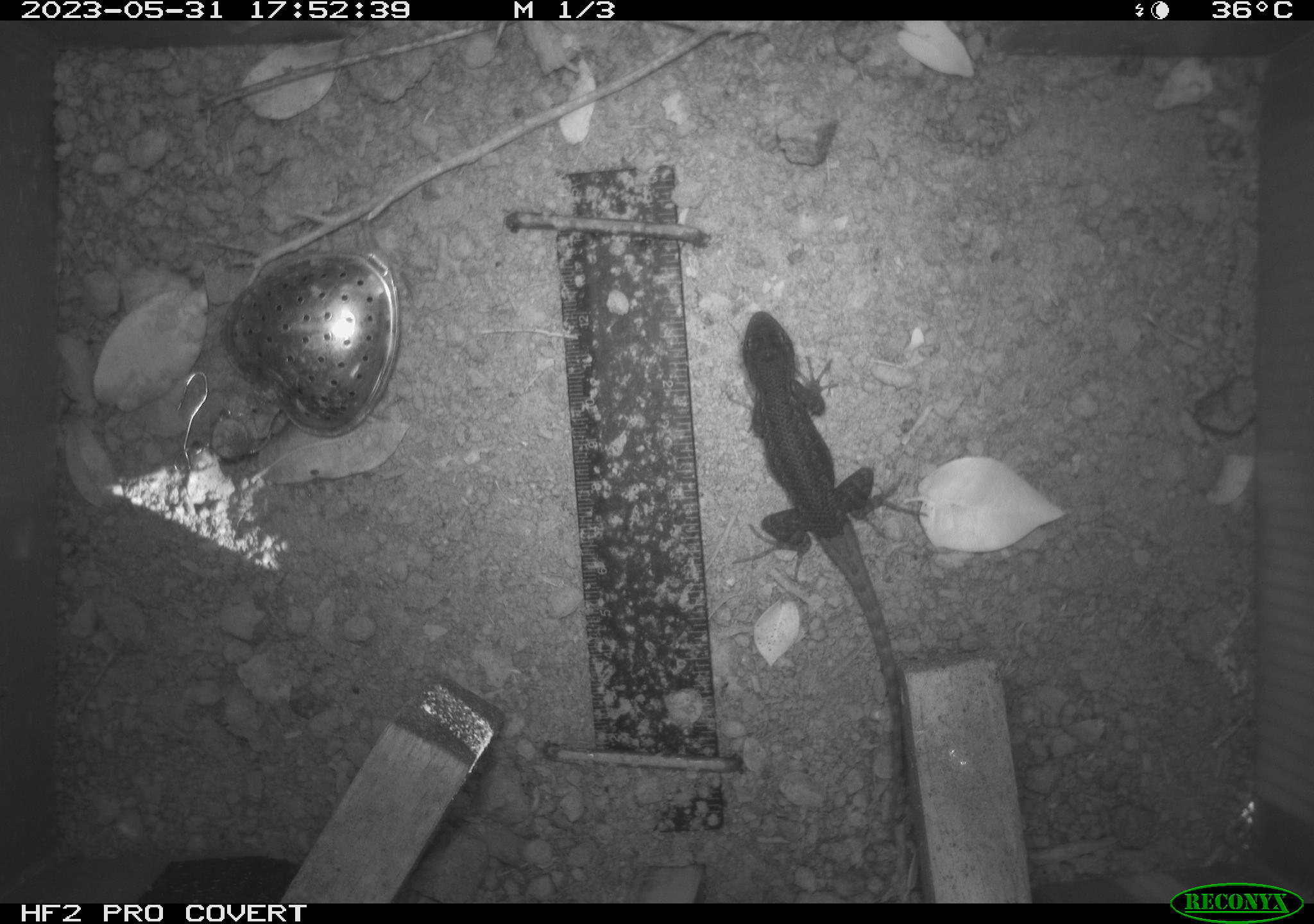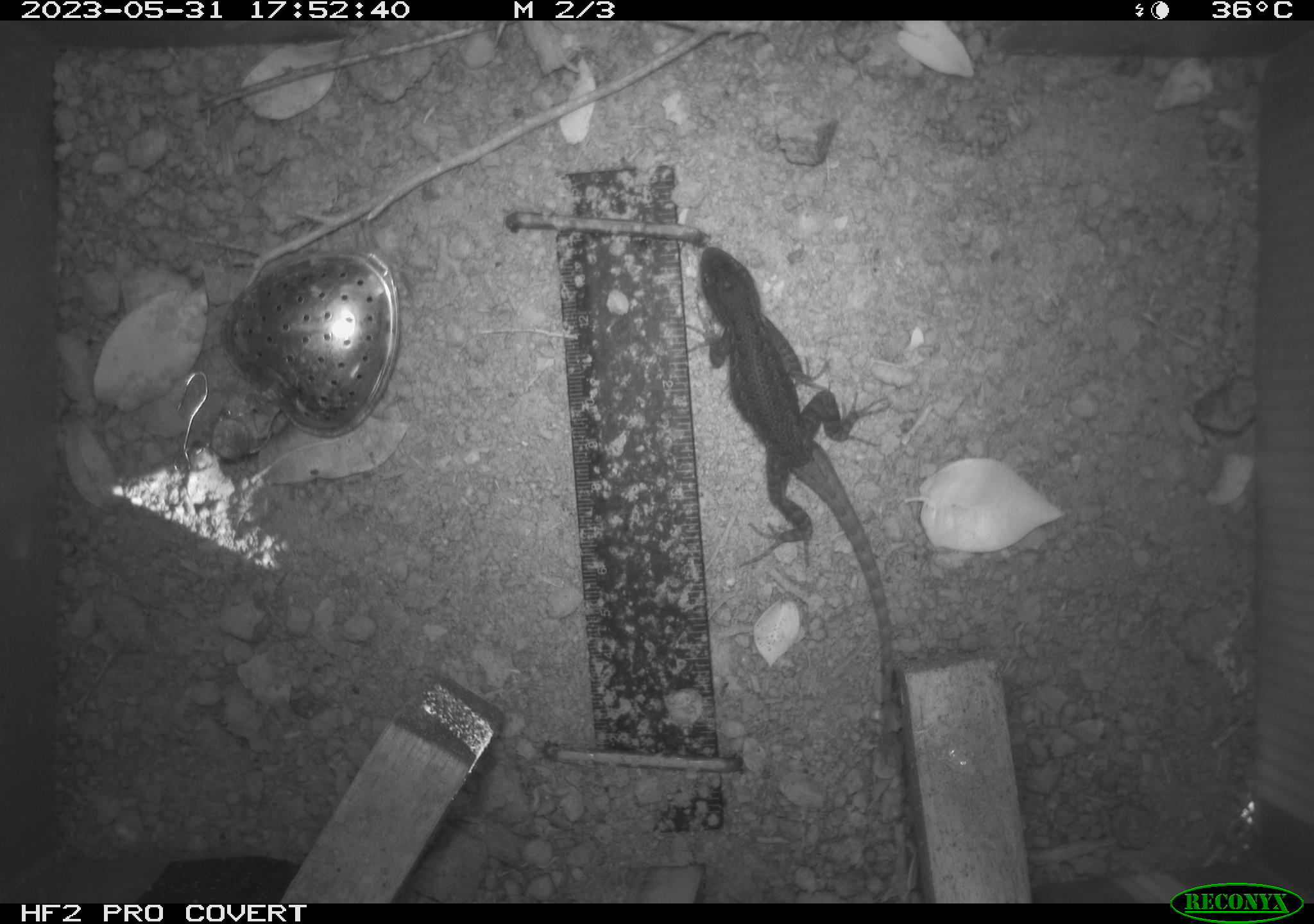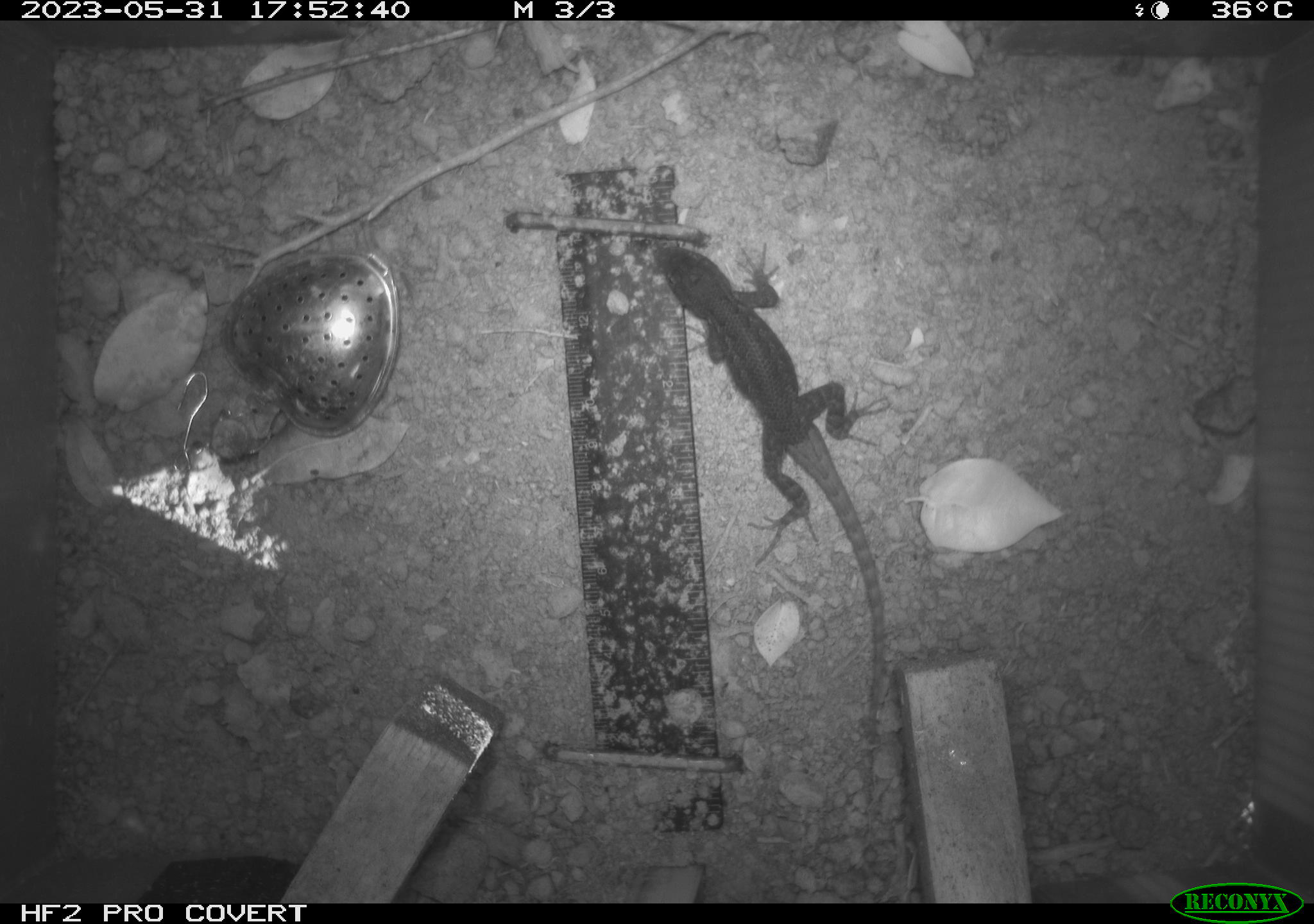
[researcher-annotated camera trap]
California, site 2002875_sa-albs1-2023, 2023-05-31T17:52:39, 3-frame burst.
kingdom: Animalia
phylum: Chordata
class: Reptilia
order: Squamata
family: Phrynosomatidae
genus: Sceloporus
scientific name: Sceloporus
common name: spiny lizards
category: sceloporus species